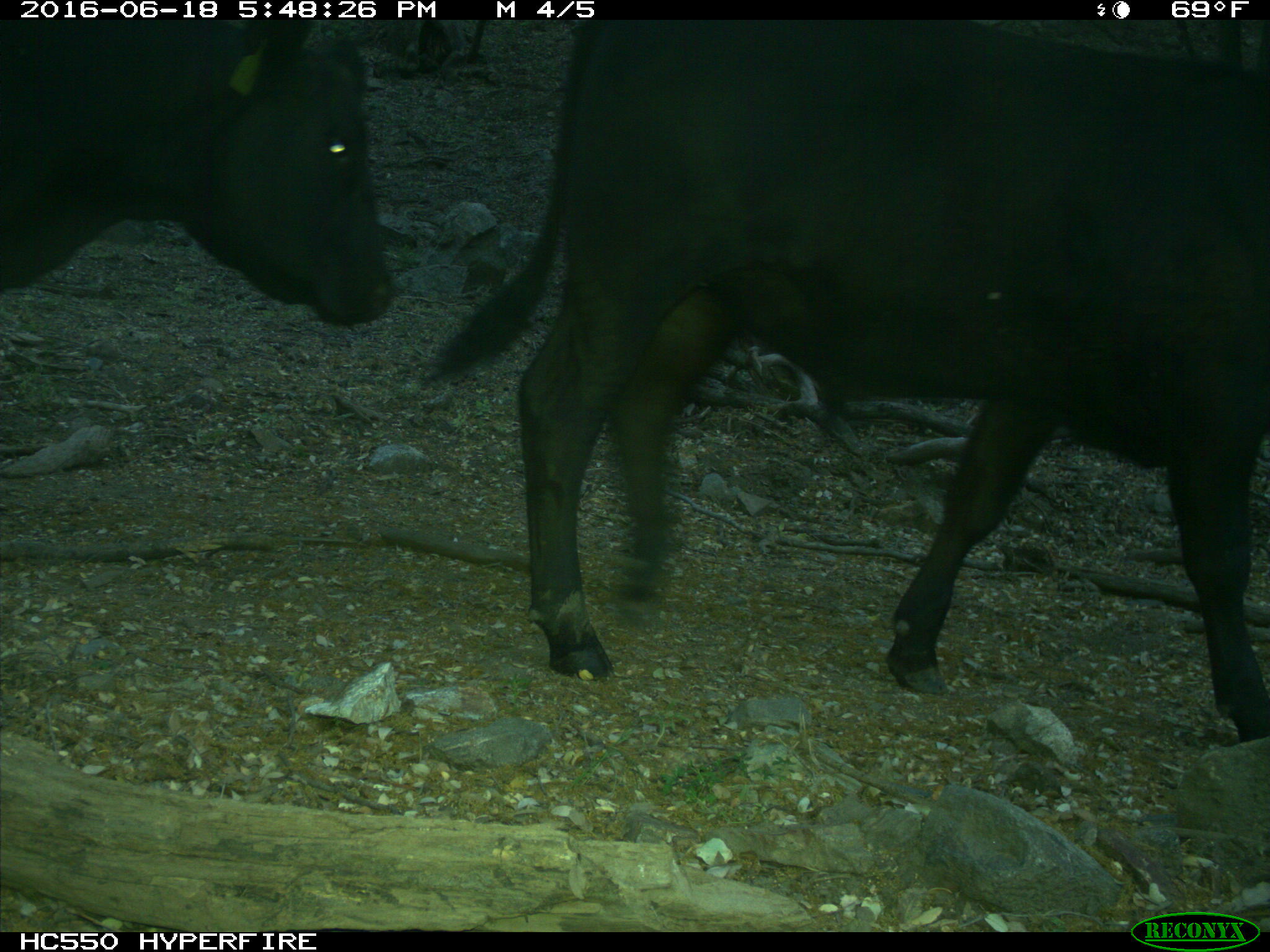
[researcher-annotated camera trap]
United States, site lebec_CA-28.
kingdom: Animalia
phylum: Chordata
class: Mammalia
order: Artiodactyla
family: Bovidae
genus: Bos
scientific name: Bos taurus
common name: domestic cow